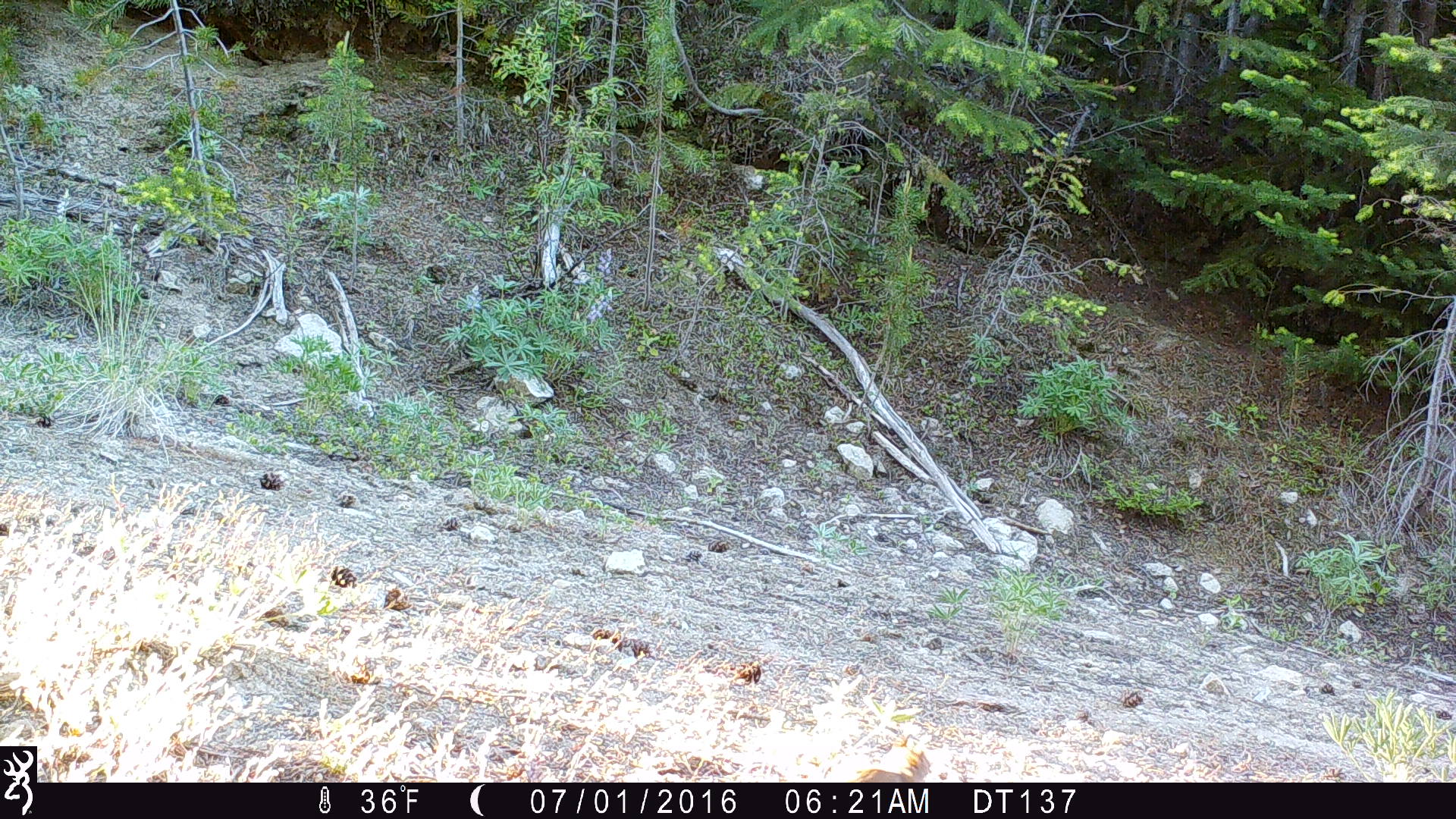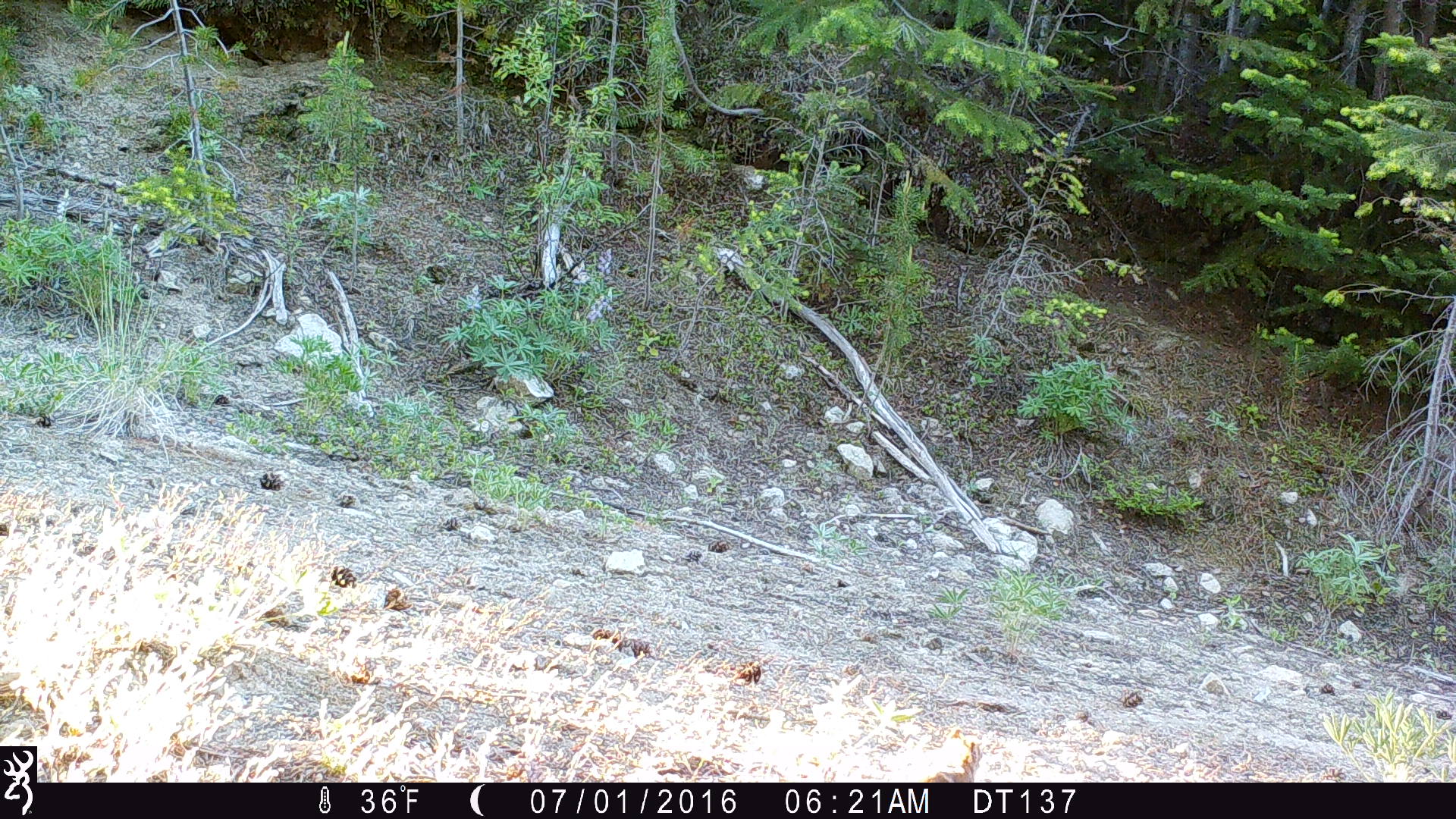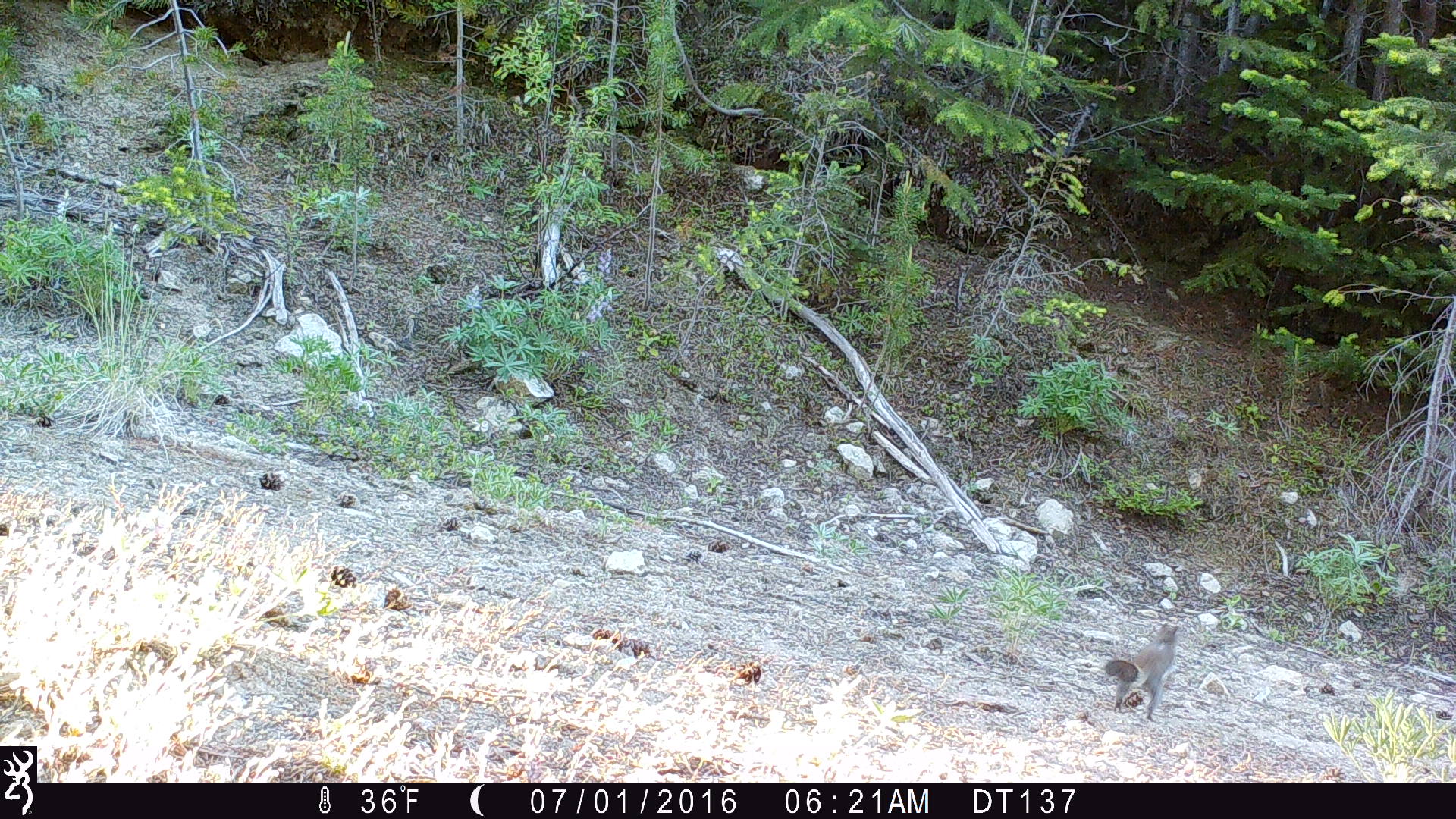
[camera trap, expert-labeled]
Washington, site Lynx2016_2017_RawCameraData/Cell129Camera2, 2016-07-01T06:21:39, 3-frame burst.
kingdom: Animalia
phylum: Chordata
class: Mammalia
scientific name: Mammalia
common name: small mammal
Small mammal (Mammalia). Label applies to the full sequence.